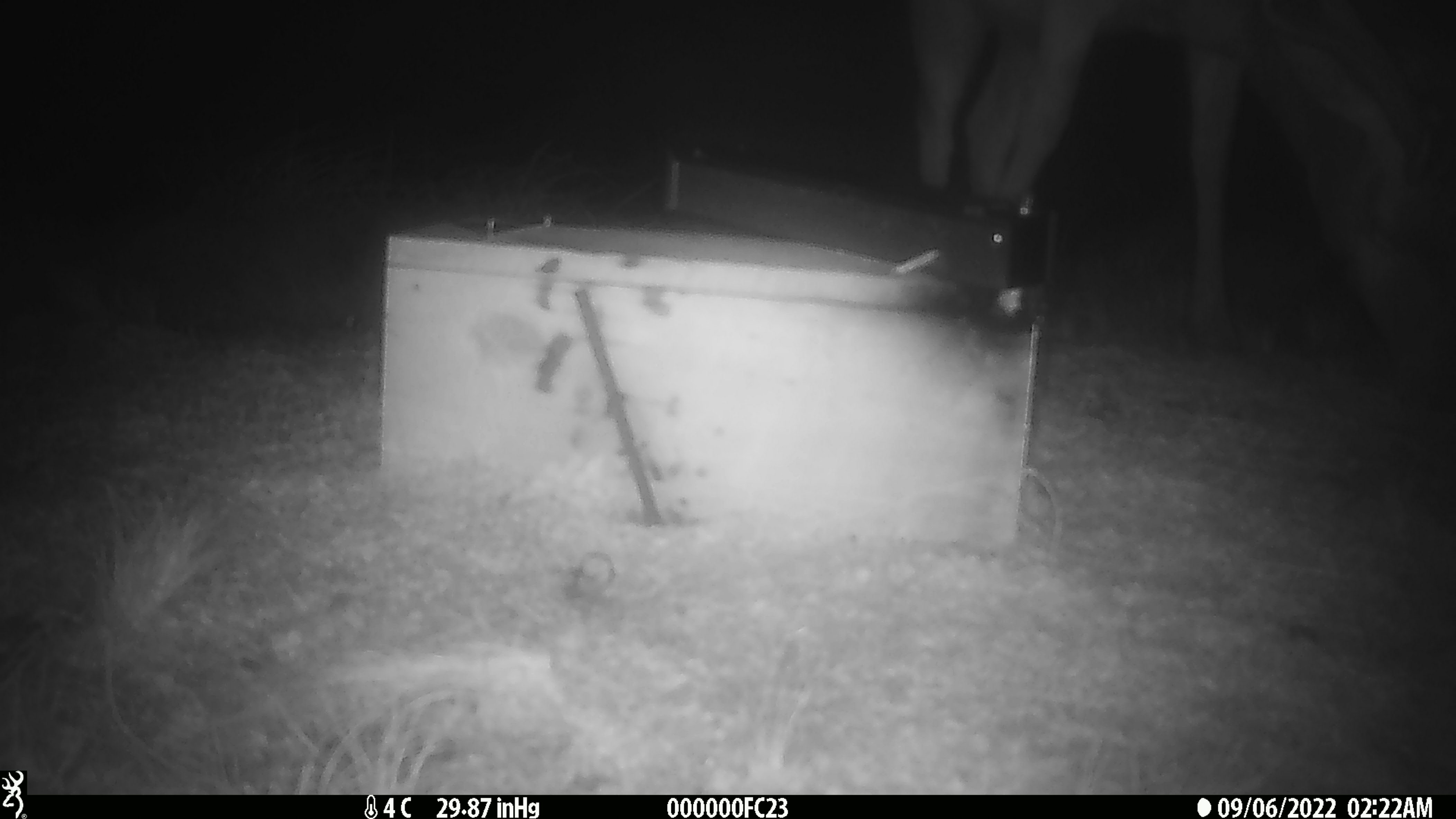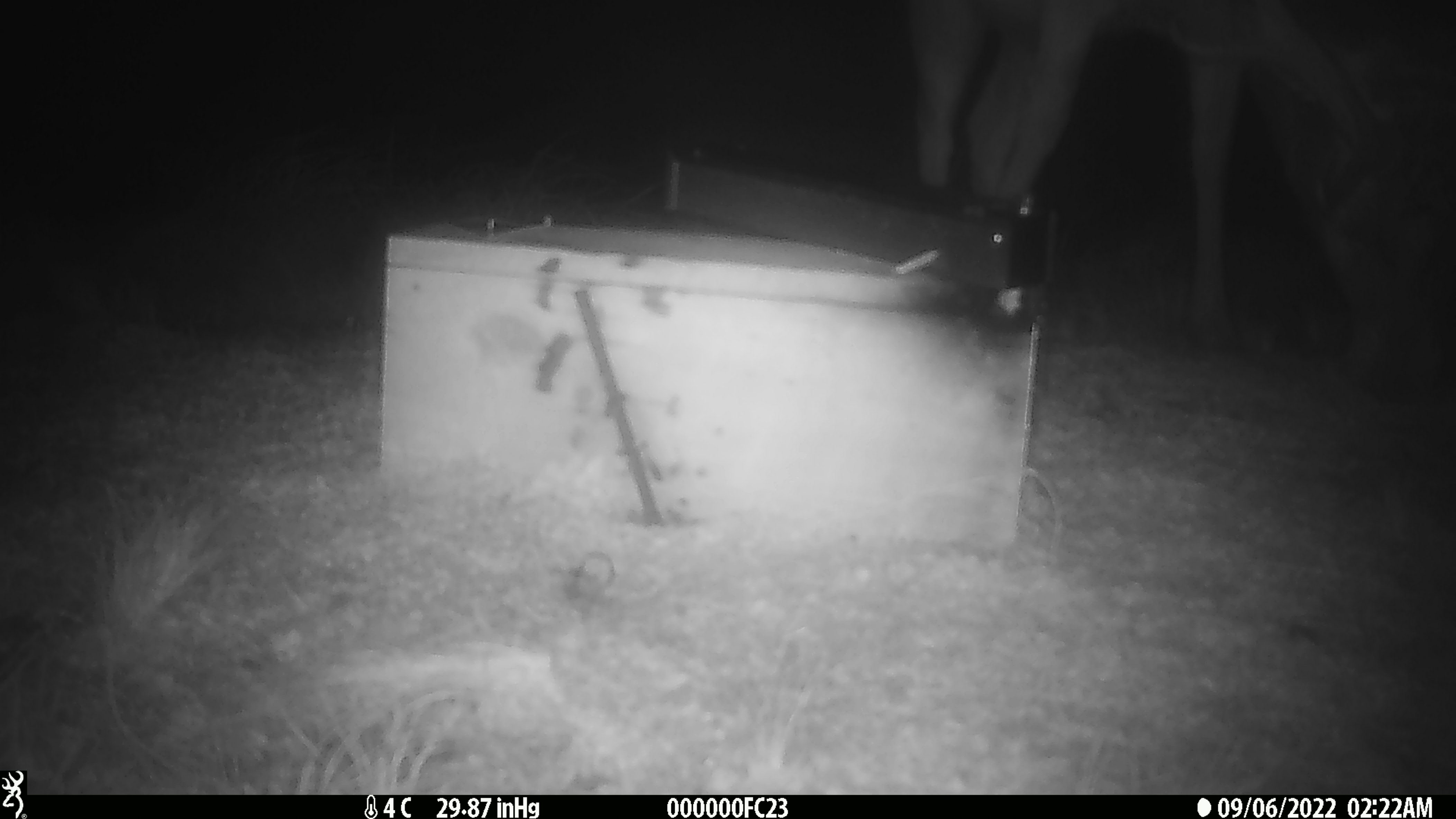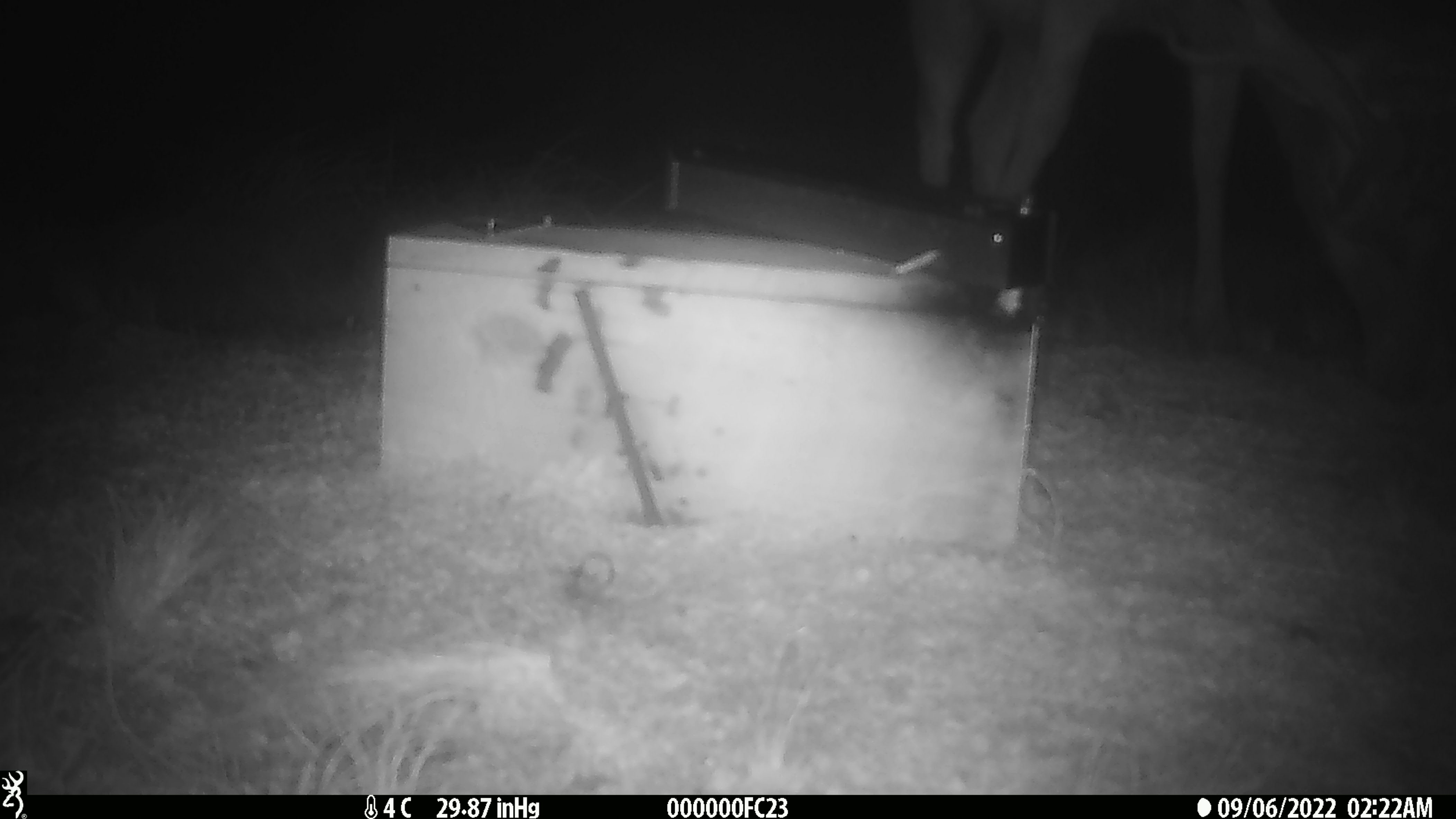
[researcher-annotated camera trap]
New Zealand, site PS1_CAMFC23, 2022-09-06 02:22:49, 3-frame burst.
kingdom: Animalia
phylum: Chordata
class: Mammalia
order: Artiodactyla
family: Cervidae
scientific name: Cervidae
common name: deer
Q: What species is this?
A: Deer (Cervidae).